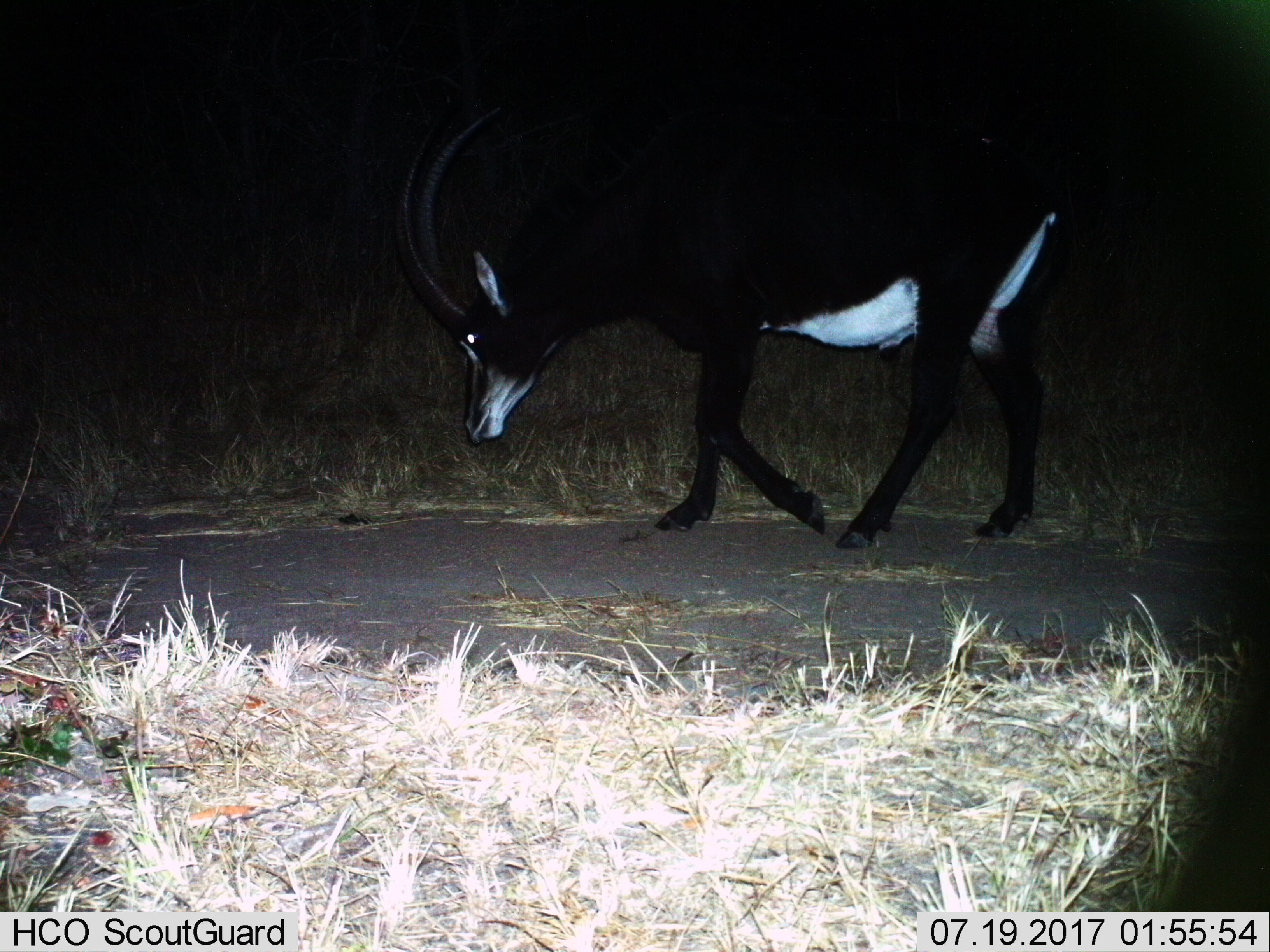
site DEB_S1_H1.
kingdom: Animalia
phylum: Chordata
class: Mammalia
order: Artiodactyla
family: Bovidae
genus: Hippotragus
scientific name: Hippotragus niger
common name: sable antelope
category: sable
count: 1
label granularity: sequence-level